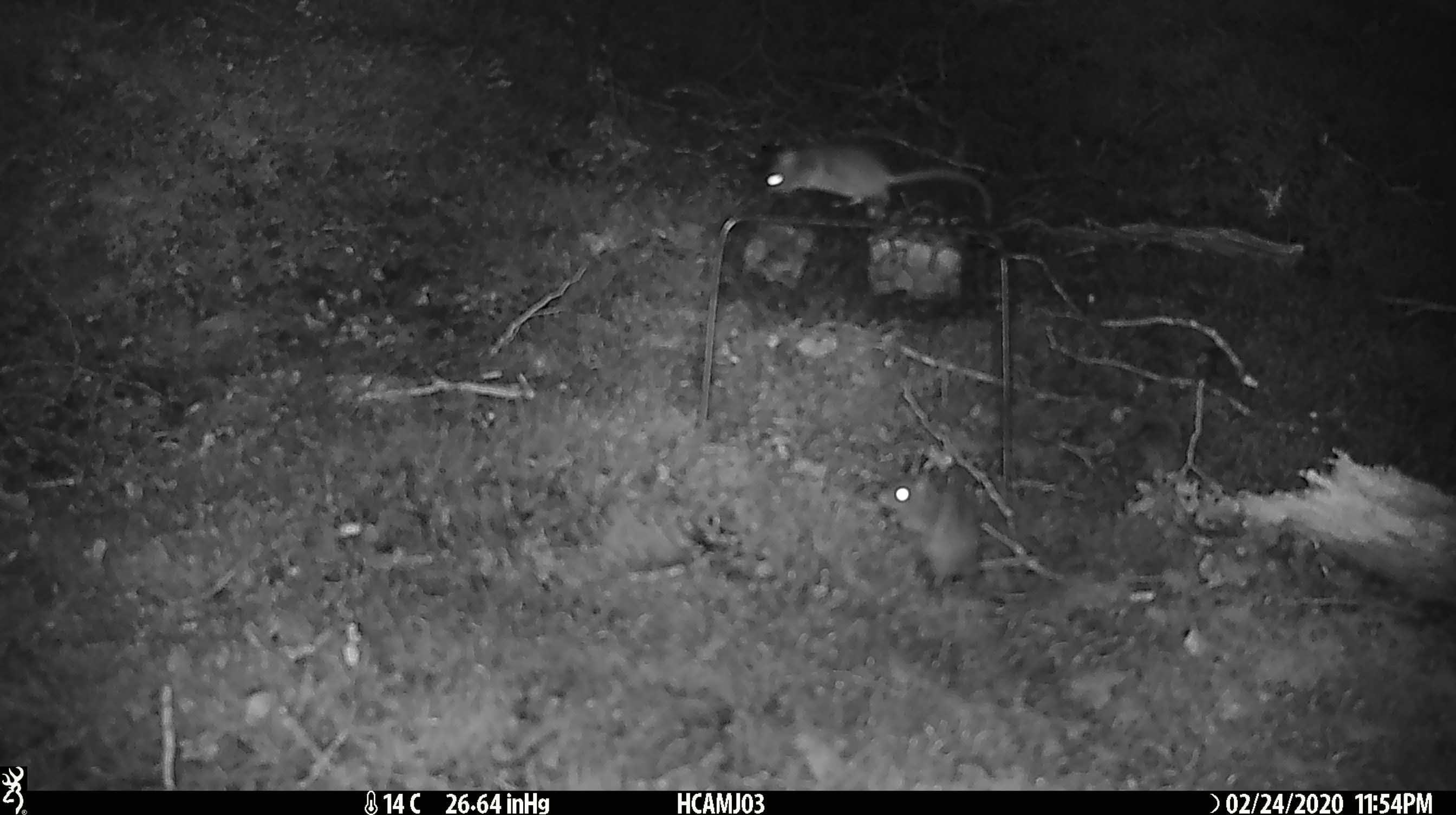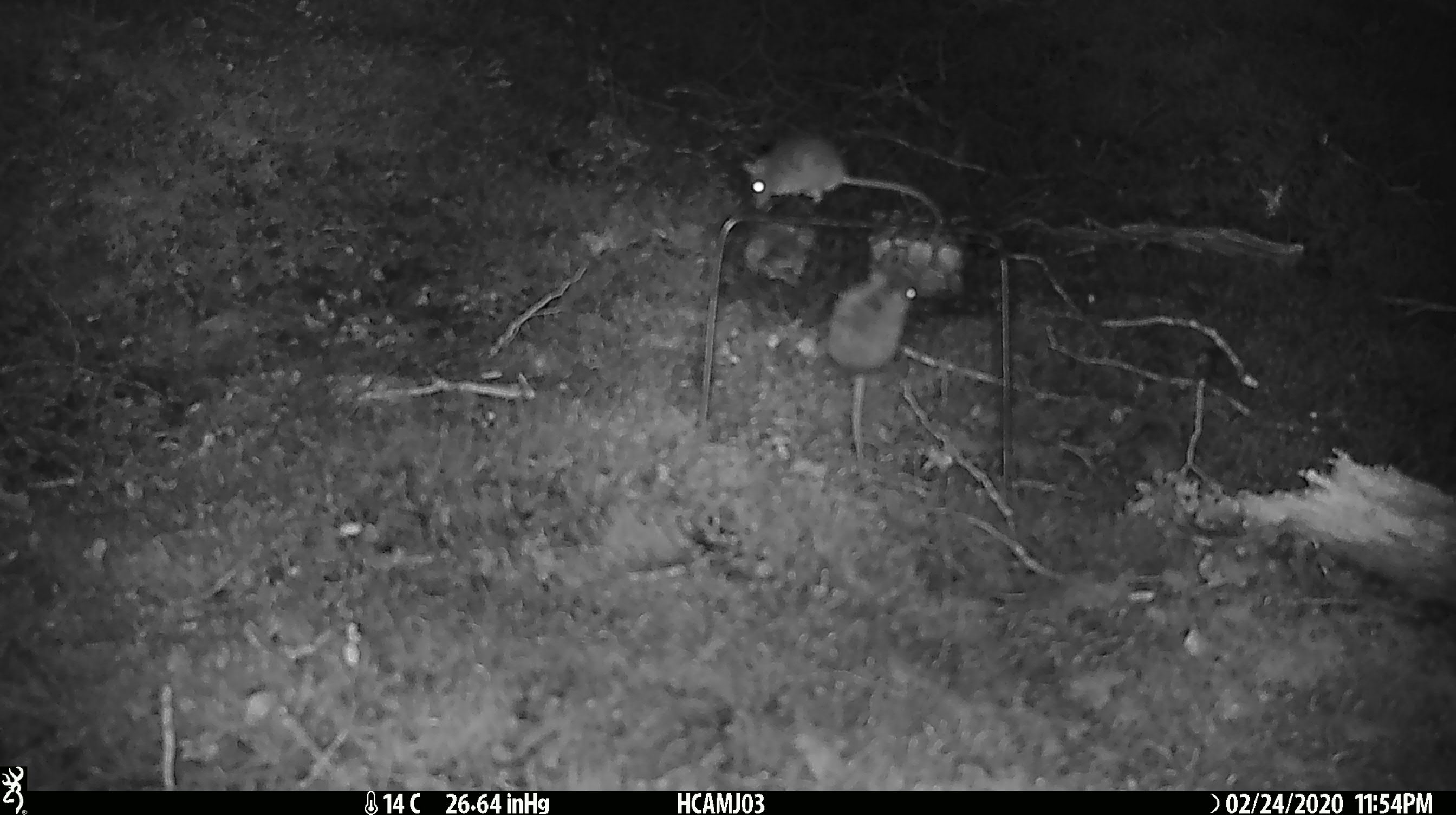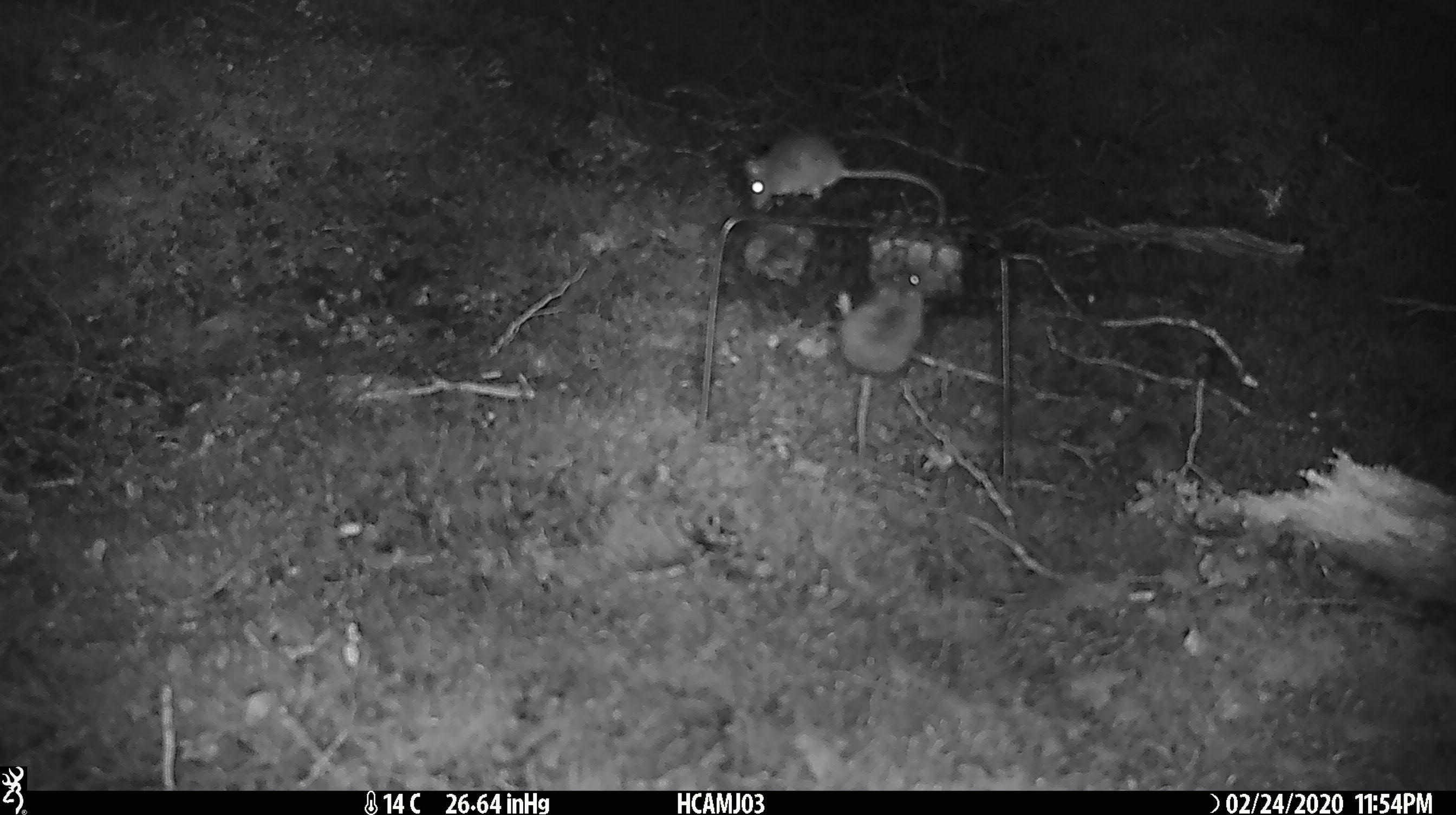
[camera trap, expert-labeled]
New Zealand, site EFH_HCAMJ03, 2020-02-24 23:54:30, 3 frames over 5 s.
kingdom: Animalia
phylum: Chordata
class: Mammalia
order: Rodentia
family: Muridae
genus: Mus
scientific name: Mus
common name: mouse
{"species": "mouse (Mus)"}